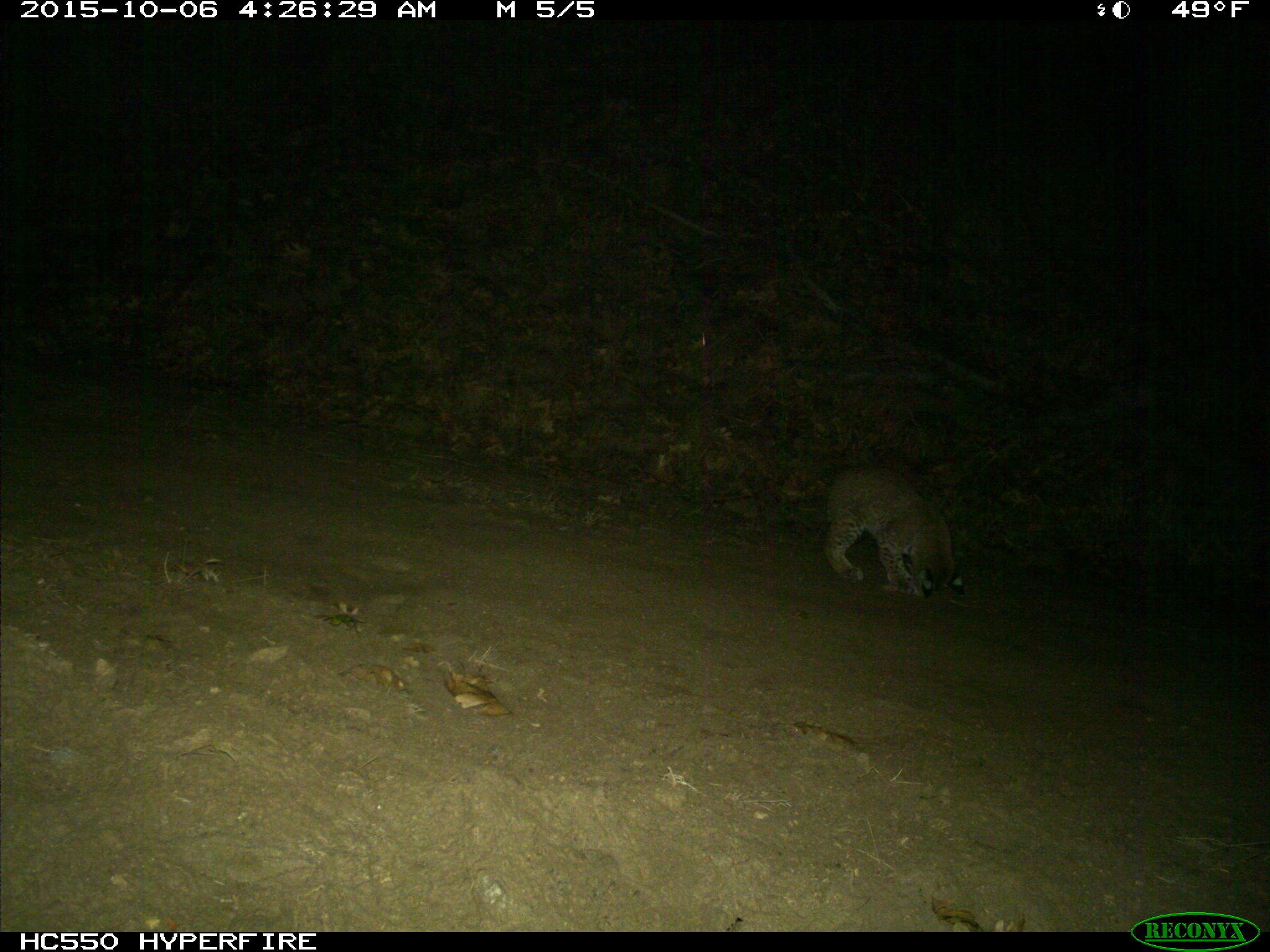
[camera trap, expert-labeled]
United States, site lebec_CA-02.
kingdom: Animalia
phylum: Chordata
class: Mammalia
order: Carnivora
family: Felidae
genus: Lynx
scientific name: Lynx rufus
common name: bobcat